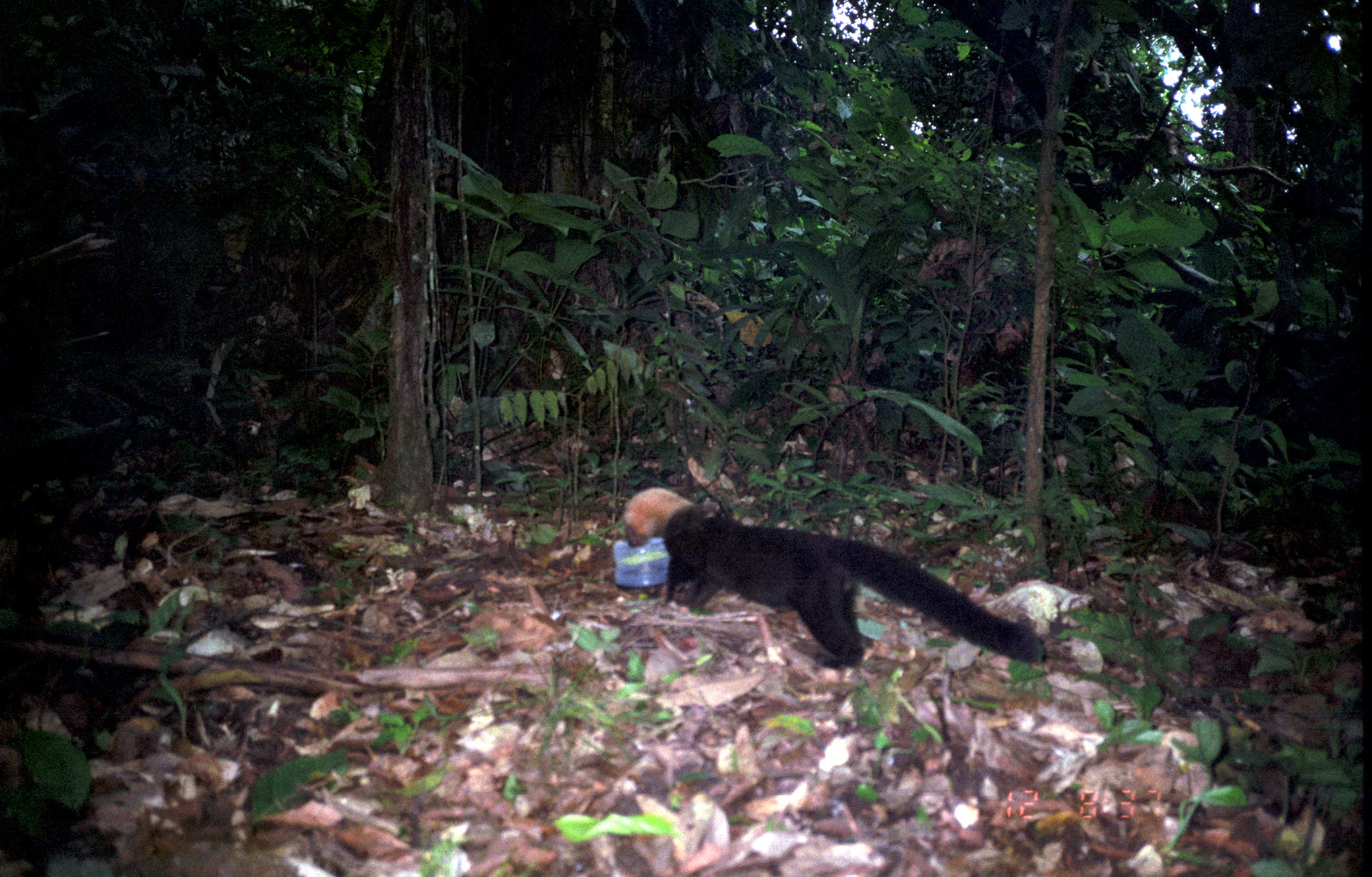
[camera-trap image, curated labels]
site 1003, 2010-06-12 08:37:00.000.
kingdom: Animalia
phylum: Chordata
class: Mammalia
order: Carnivora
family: Mustelidae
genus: Eira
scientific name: Eira barbara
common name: tayra